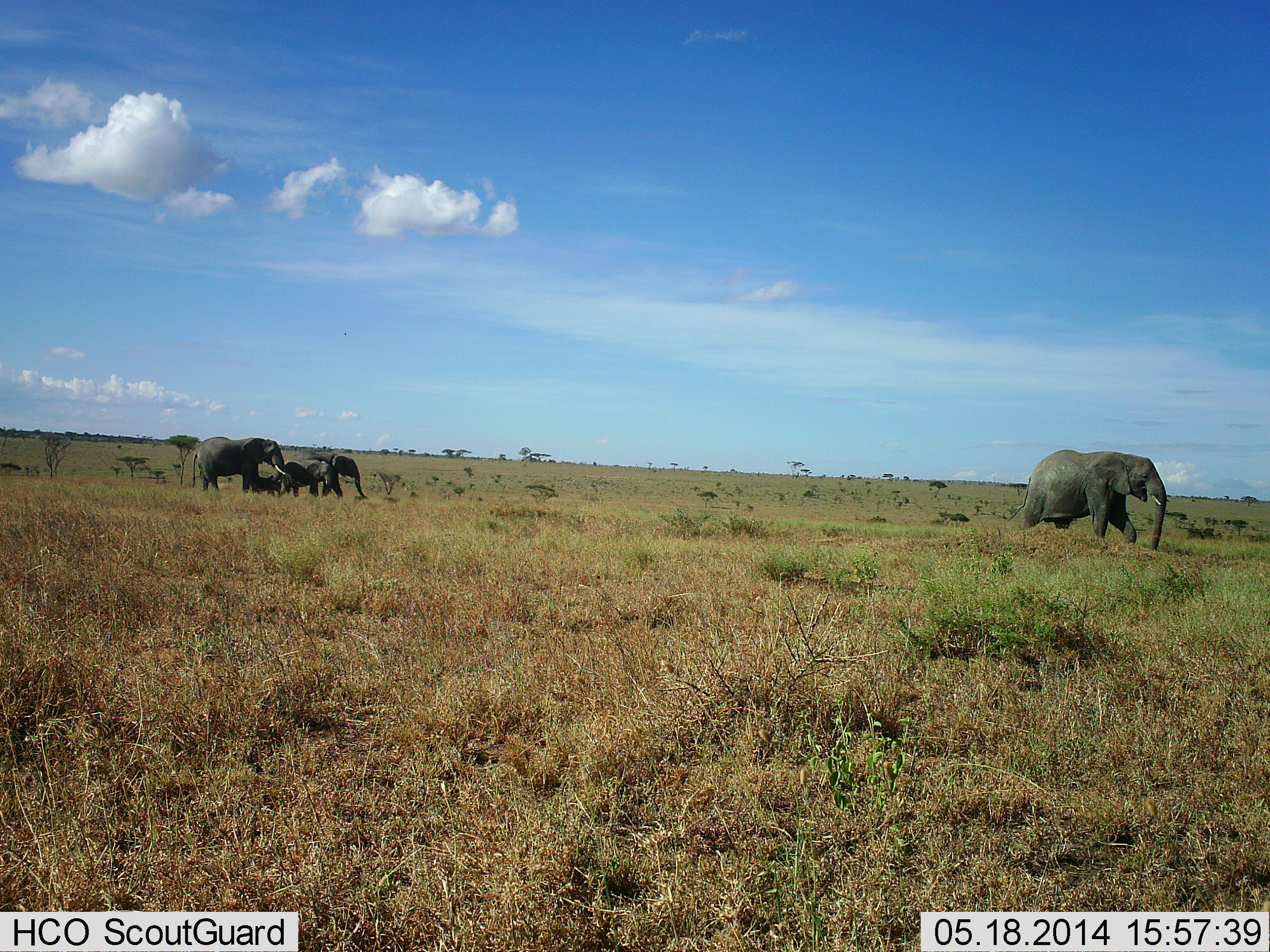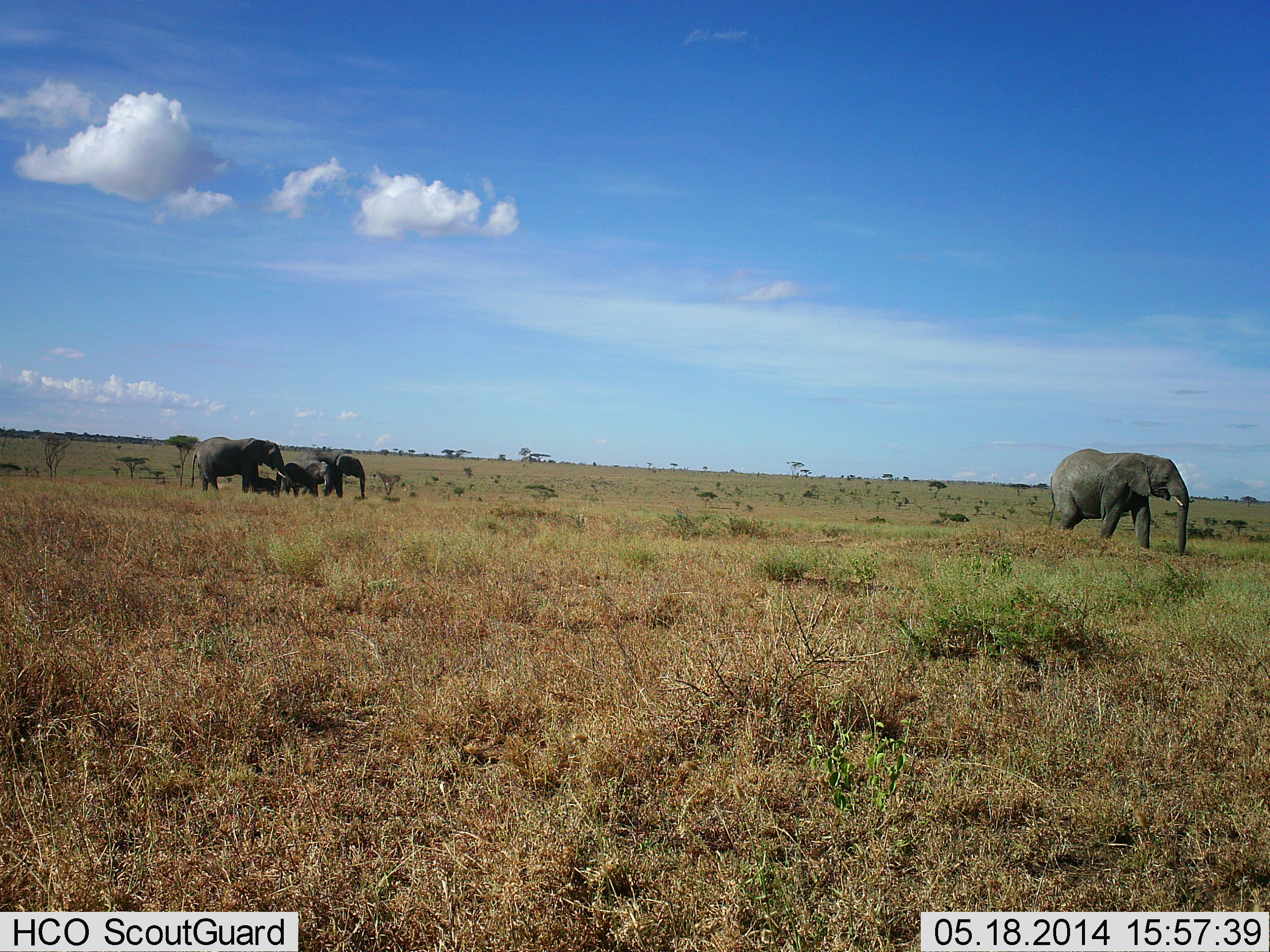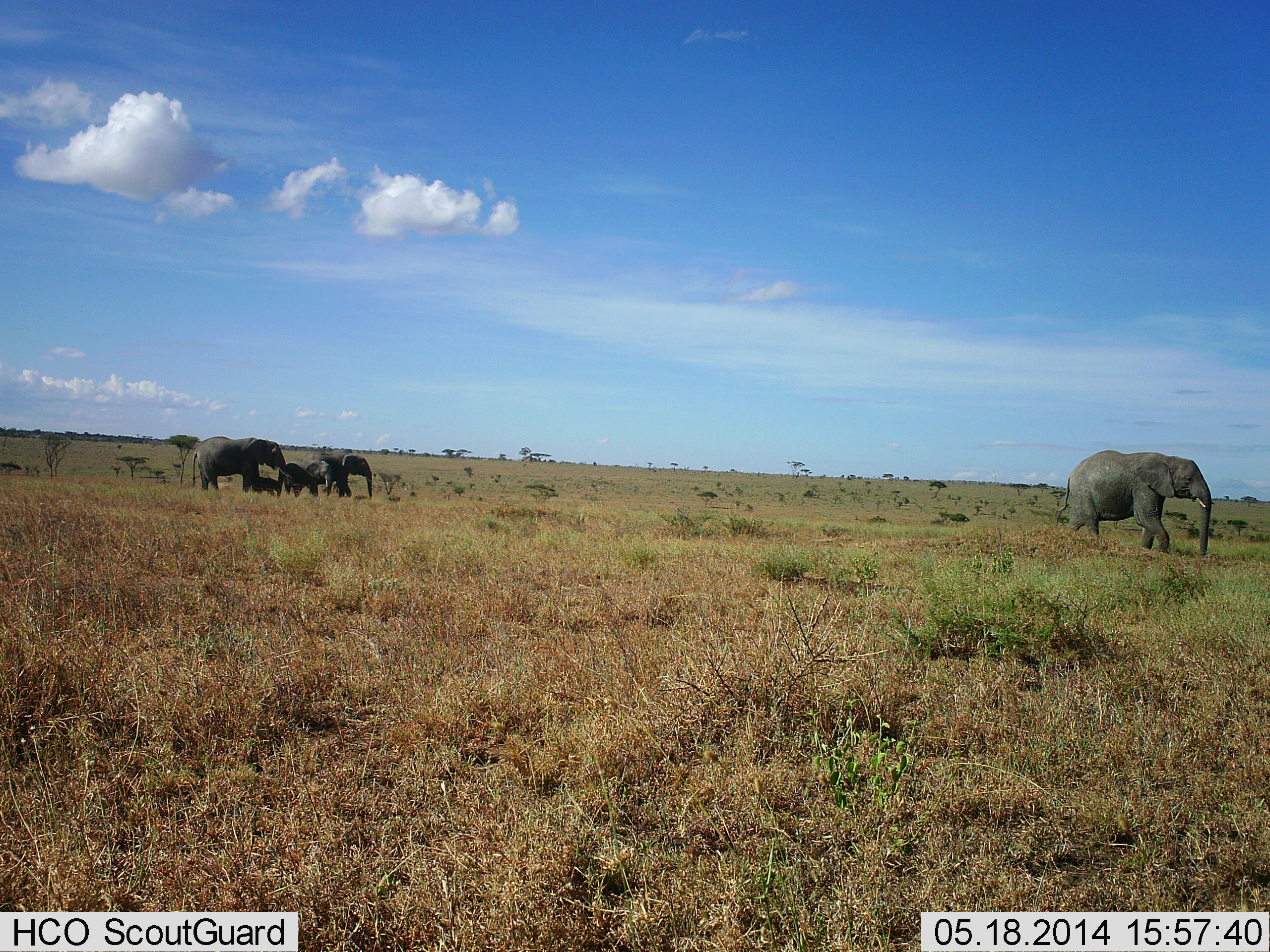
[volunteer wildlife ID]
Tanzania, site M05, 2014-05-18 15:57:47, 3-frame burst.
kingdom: Animalia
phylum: Chordata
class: Mammalia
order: Proboscidea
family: Elephantidae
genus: Loxodonta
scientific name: Loxodonta africana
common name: african bush elephant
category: elephant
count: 5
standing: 70%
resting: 0%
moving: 90%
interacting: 10%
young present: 70%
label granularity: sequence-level